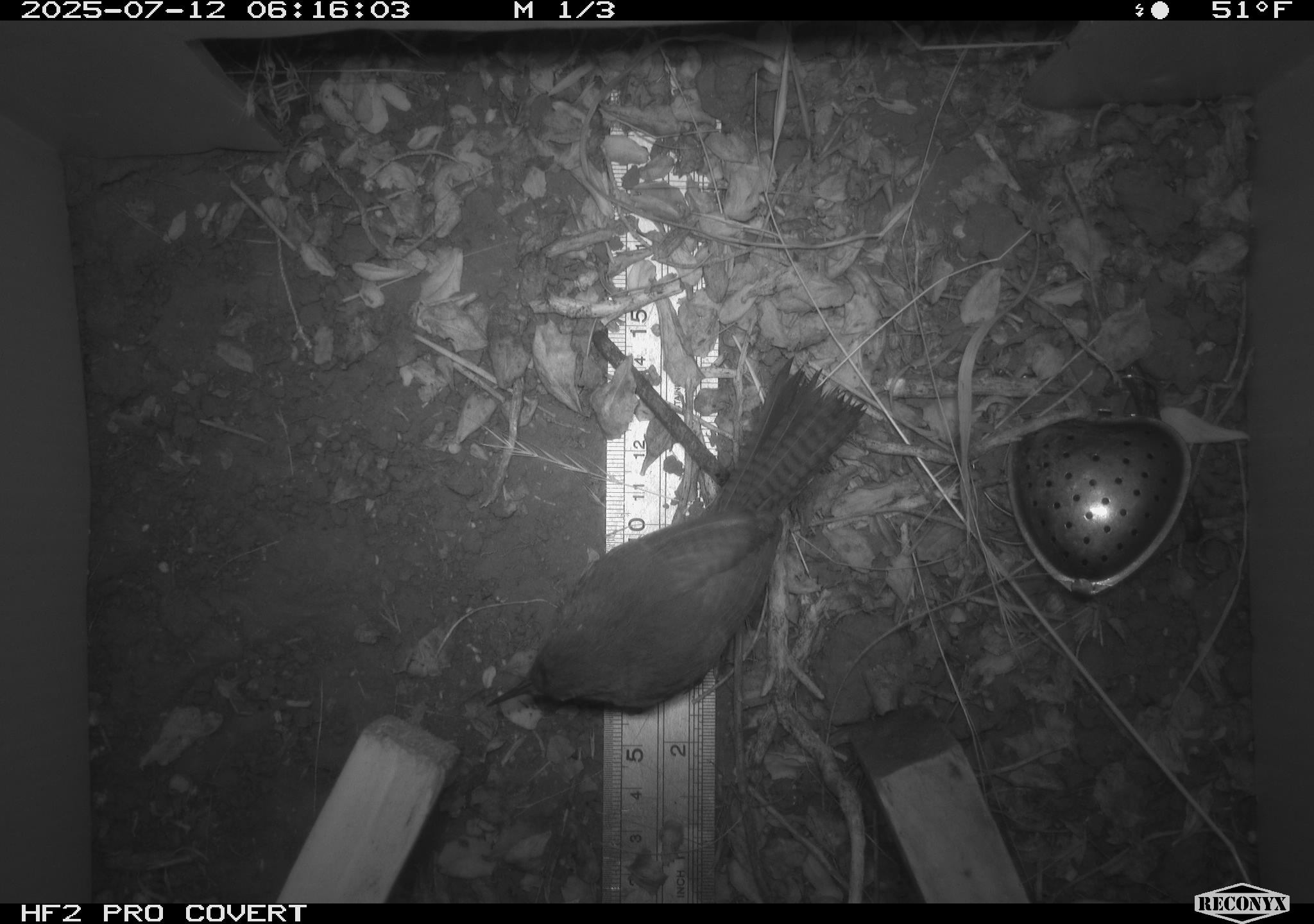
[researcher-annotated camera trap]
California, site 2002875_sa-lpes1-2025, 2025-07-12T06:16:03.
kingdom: Animalia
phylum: Chordata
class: Aves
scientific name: Aves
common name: bird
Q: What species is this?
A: Bird (Aves).